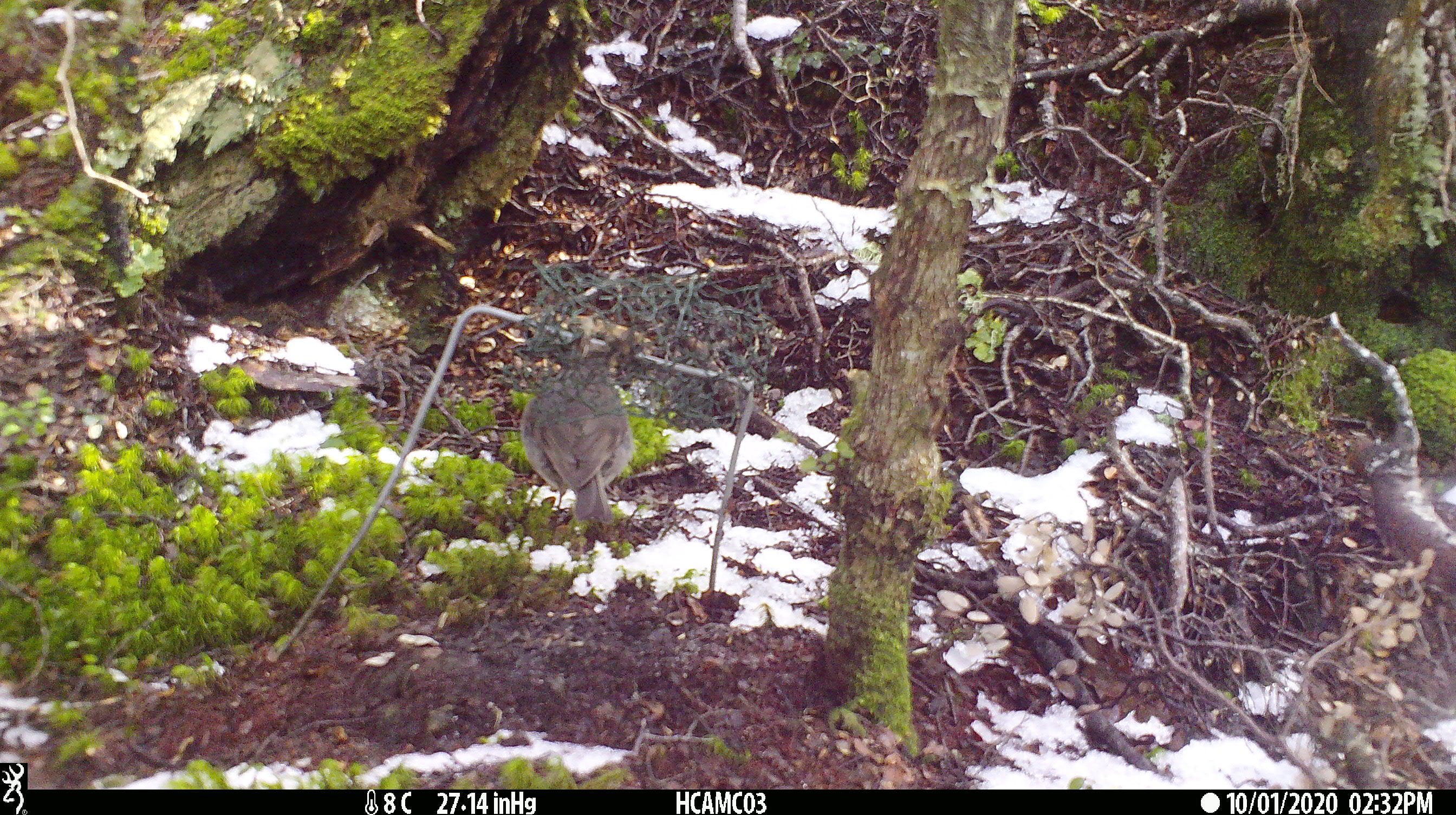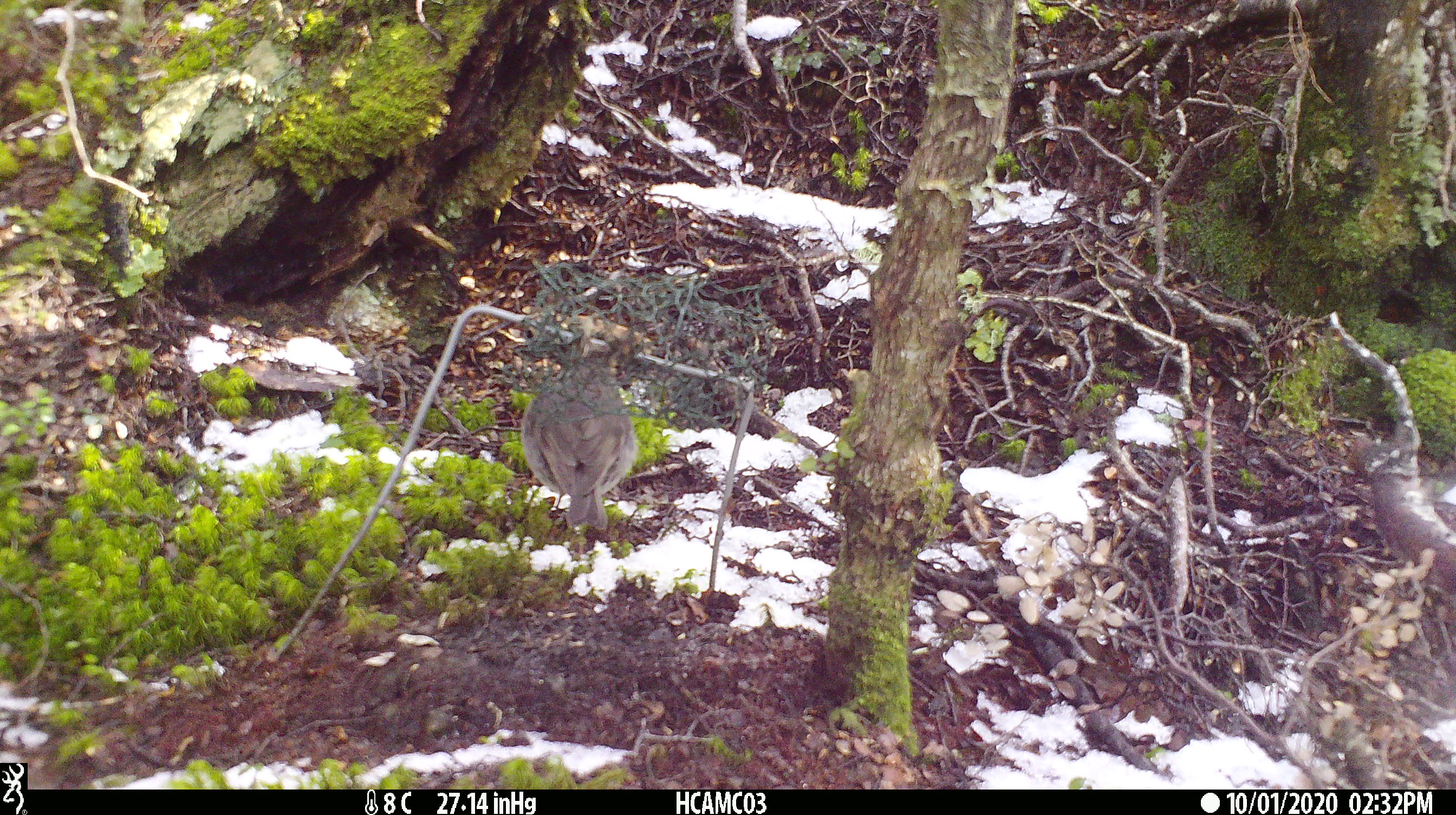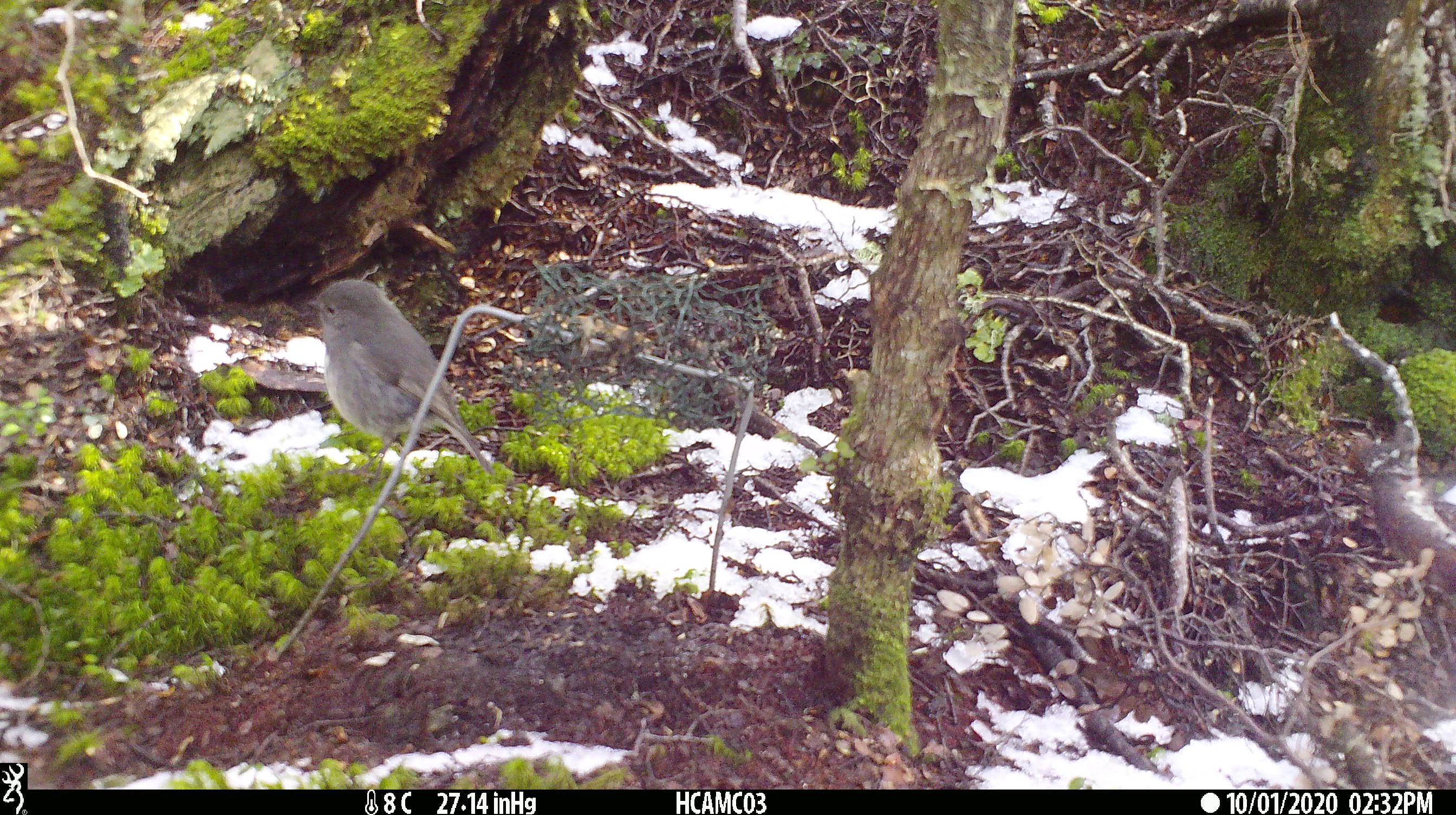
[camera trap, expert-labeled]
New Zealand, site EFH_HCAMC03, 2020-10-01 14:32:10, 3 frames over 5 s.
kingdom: Animalia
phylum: Chordata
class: Aves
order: Passeriformes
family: Petroicidae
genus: Petroica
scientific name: Petroica macrocephala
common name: tomtit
Tomtit (Petroica macrocephala).